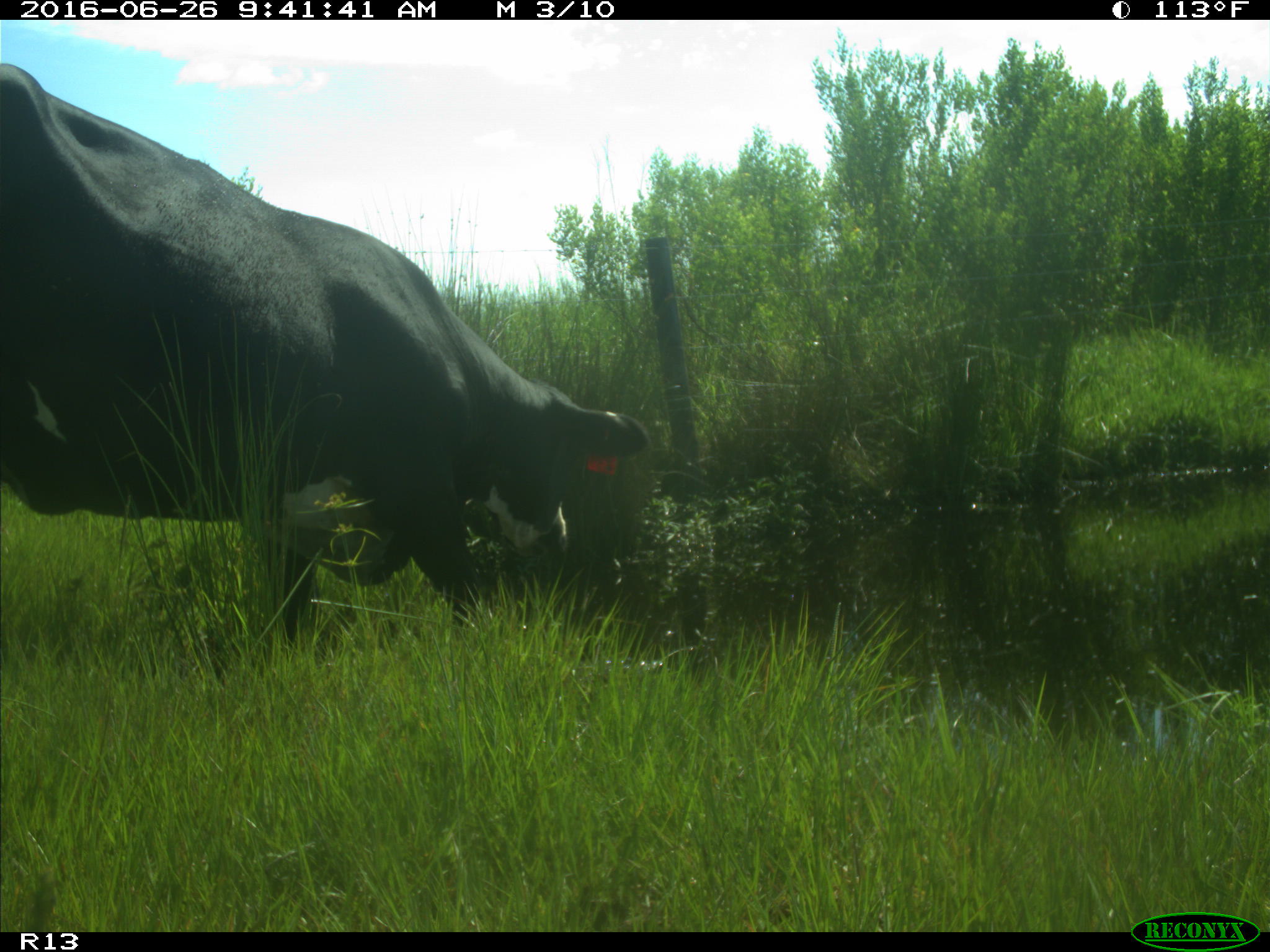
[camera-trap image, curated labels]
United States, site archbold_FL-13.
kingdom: Animalia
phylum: Chordata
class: Mammalia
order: Artiodactyla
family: Bovidae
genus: Bos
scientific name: Bos taurus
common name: domestic cow